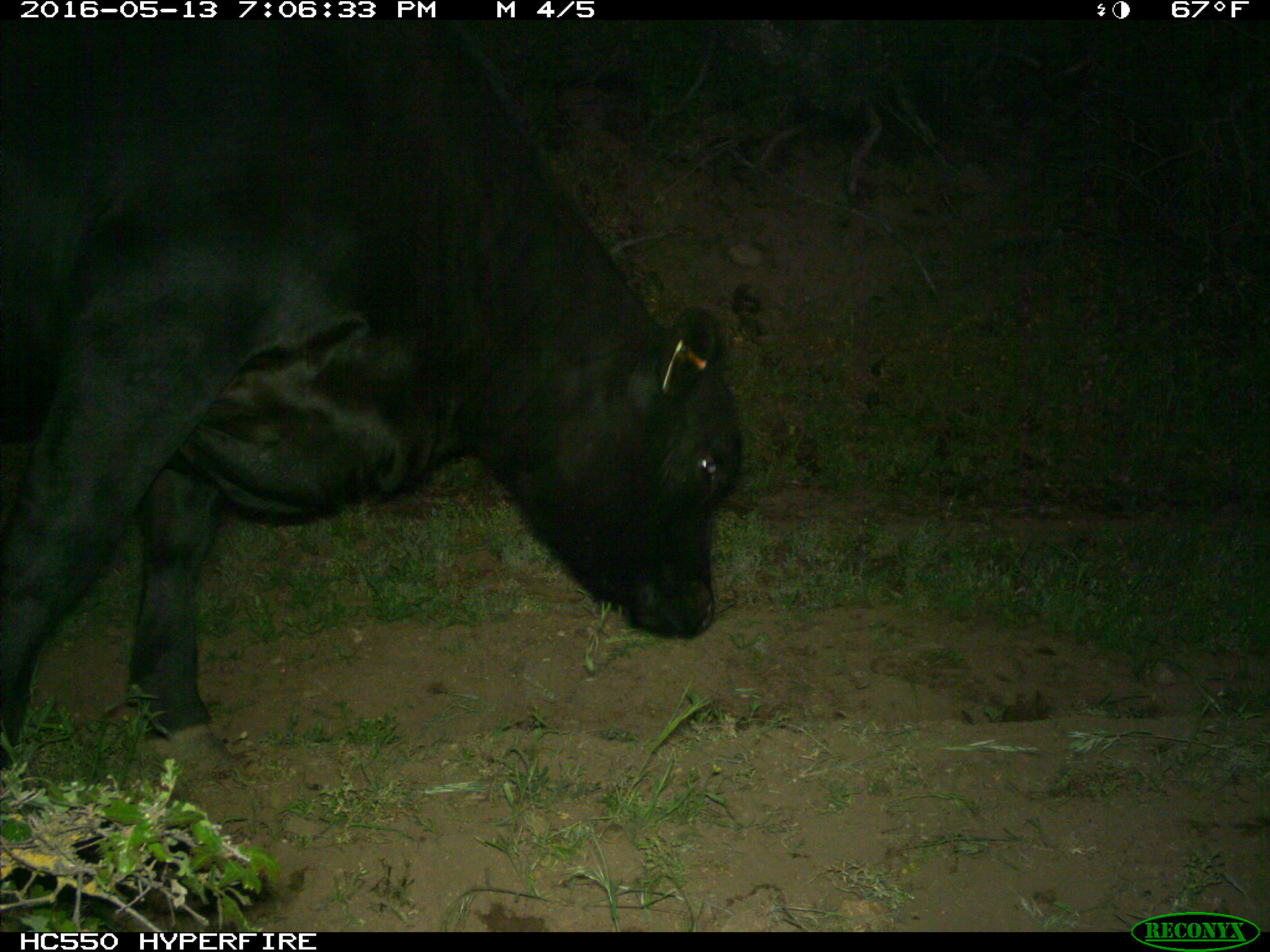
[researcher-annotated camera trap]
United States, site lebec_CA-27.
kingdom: Animalia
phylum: Chordata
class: Mammalia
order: Artiodactyla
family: Bovidae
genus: Bos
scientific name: Bos taurus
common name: domestic cow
Bos taurus (domestic cow).